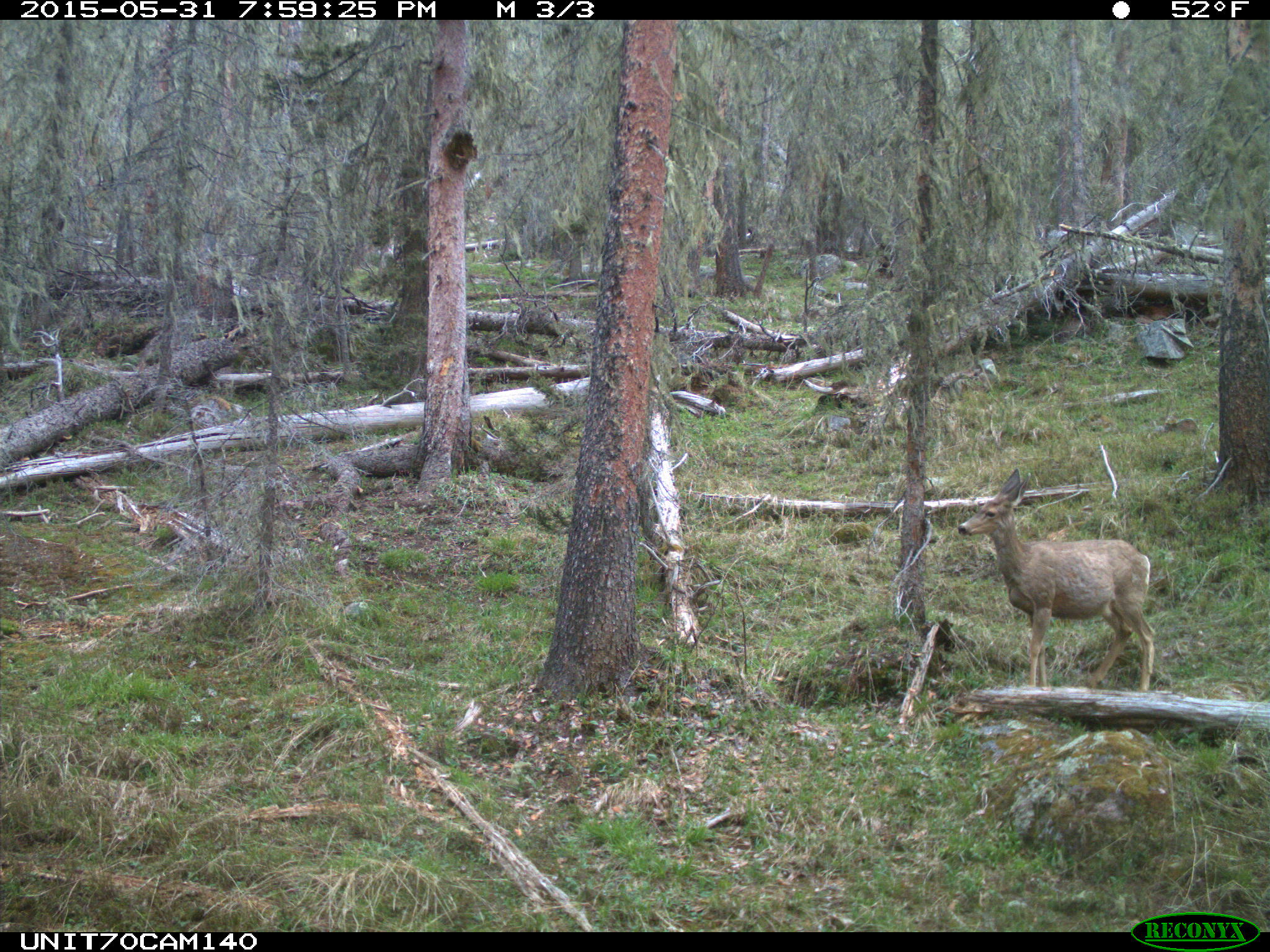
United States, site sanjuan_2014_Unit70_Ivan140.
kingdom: Animalia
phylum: Chordata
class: Mammalia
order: Artiodactyla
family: Cervidae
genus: Odocoileus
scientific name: Odocoileus hemionus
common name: mule deer